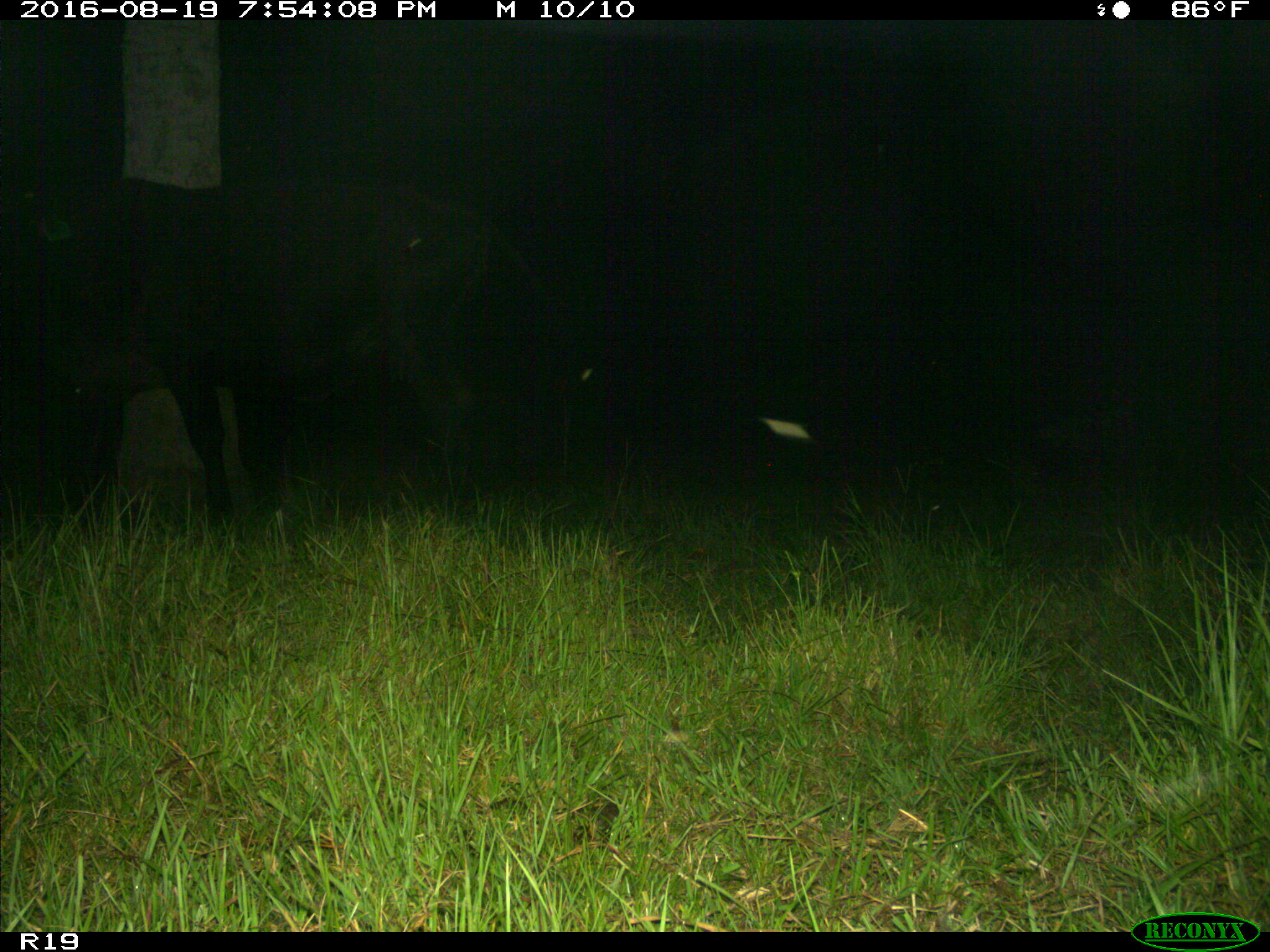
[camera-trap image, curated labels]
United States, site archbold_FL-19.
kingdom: Animalia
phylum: Chordata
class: Mammalia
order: Artiodactyla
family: Bovidae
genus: Bos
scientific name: Bos taurus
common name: domestic cow